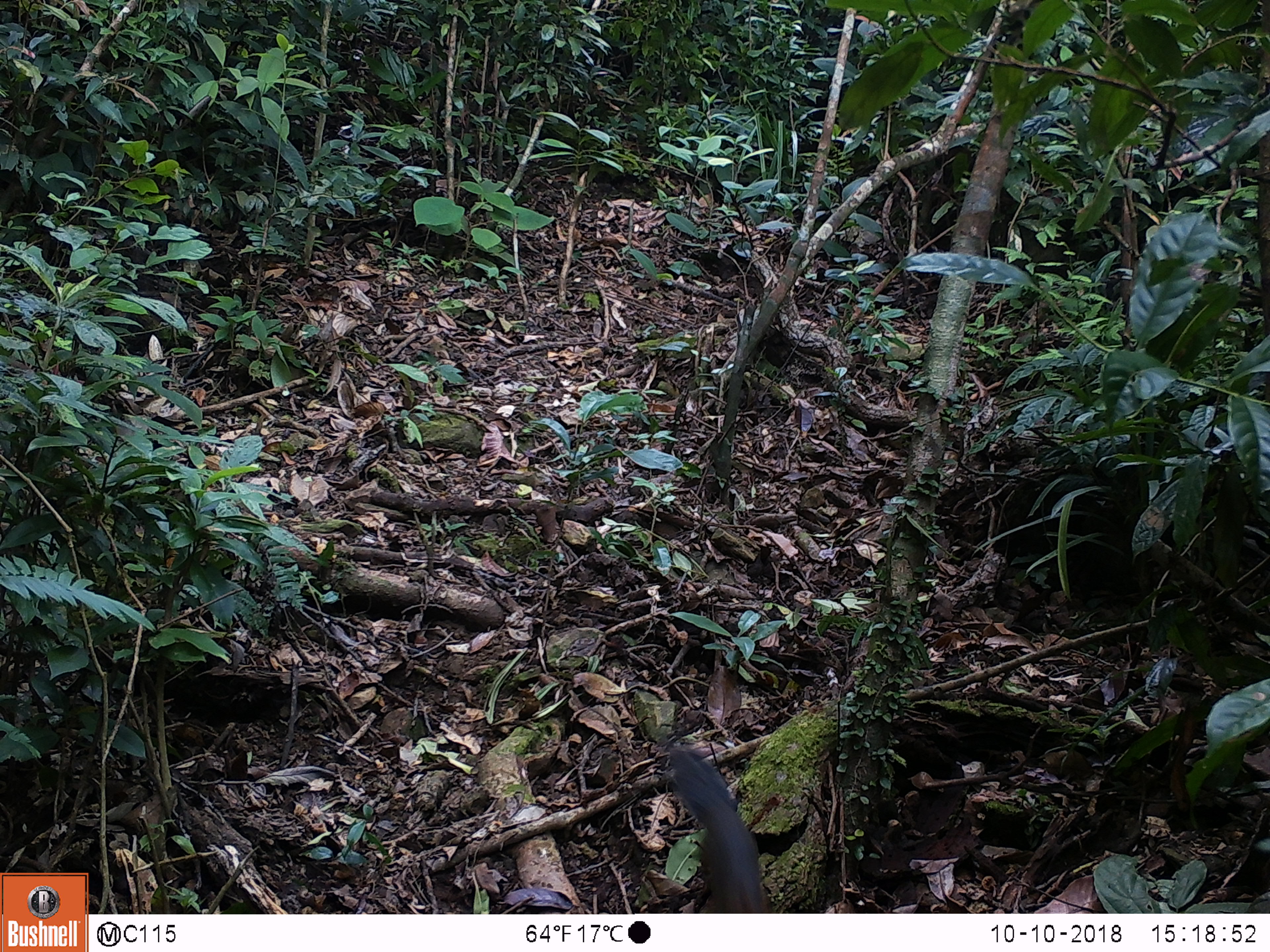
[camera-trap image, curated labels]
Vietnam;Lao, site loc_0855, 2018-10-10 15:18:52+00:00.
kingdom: Animalia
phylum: Chordata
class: Mammalia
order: Rodentia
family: Sciuridae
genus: Dremomys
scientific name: Dremomys rufigenis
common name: red-cheeked squirrel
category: red cheeked squirrel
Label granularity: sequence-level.